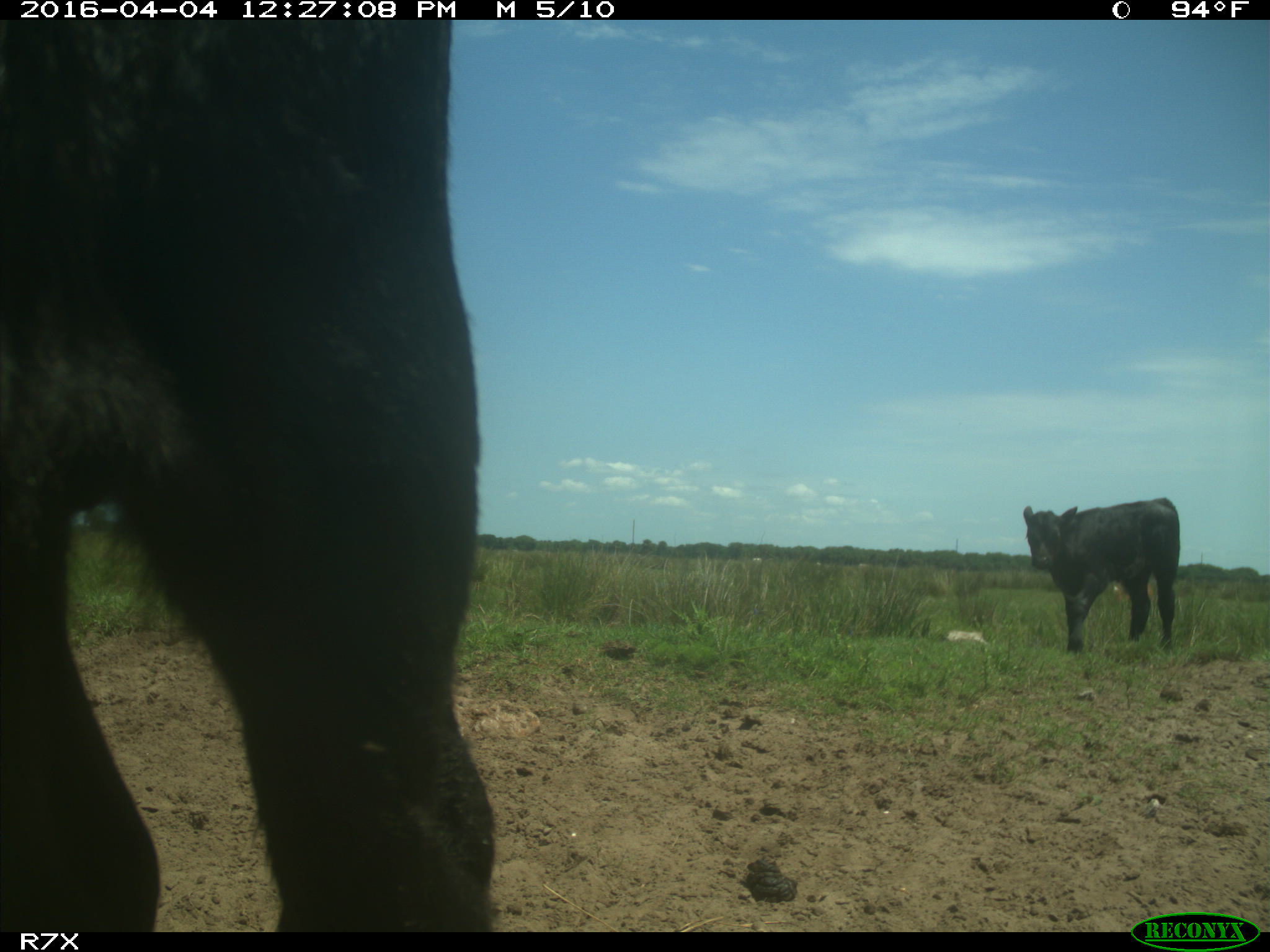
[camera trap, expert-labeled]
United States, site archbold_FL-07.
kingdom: Animalia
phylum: Chordata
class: Mammalia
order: Artiodactyla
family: Bovidae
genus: Bos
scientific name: Bos taurus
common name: domestic cow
Bos taurus (domestic cow).